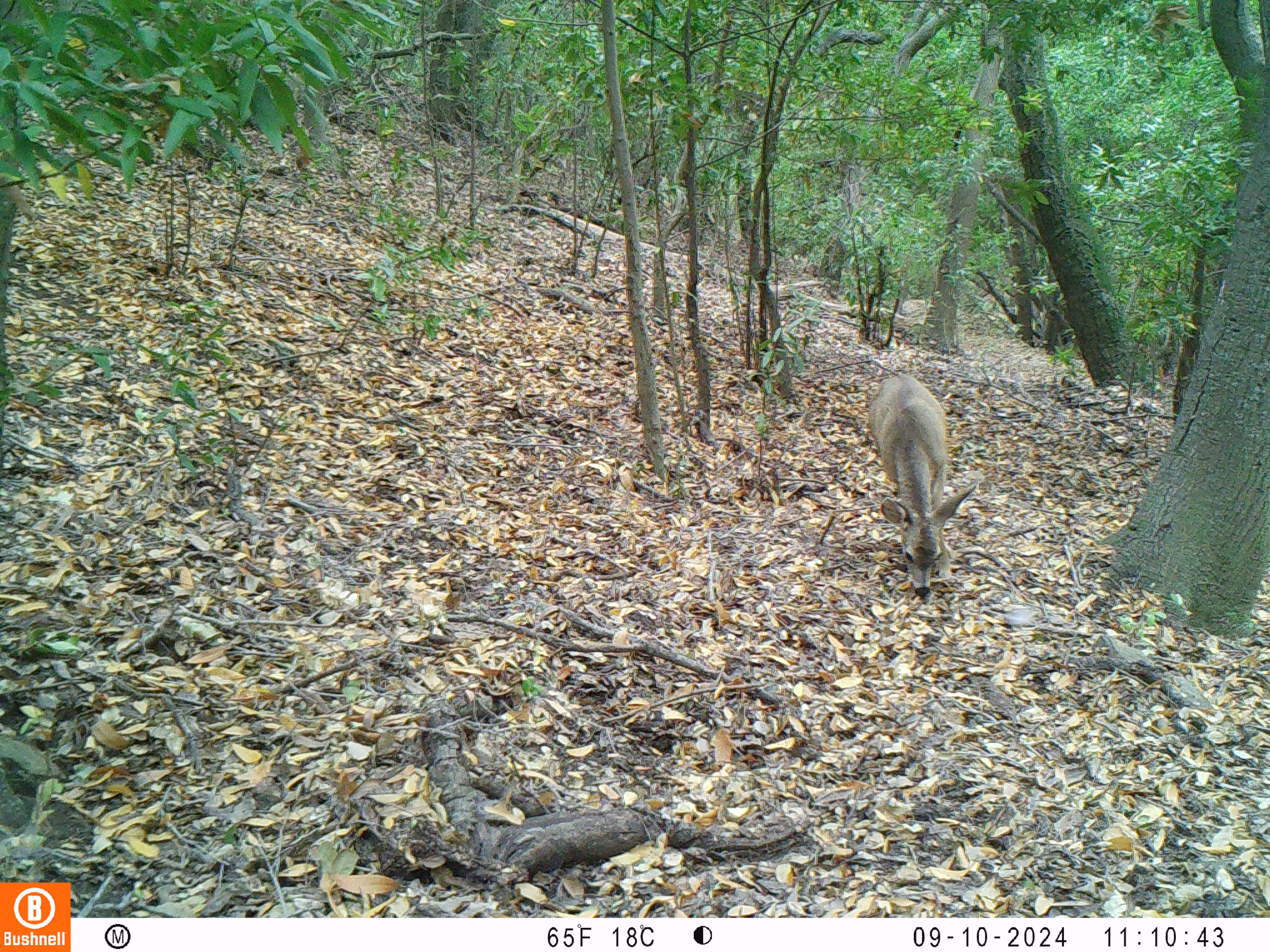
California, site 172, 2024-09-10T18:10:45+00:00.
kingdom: Animalia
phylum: Chordata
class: Mammalia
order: Artiodactyla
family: Cervidae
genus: Odocoileus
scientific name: Odocoileus hemionus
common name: mule deer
Mule deer (Odocoileus hemionus).